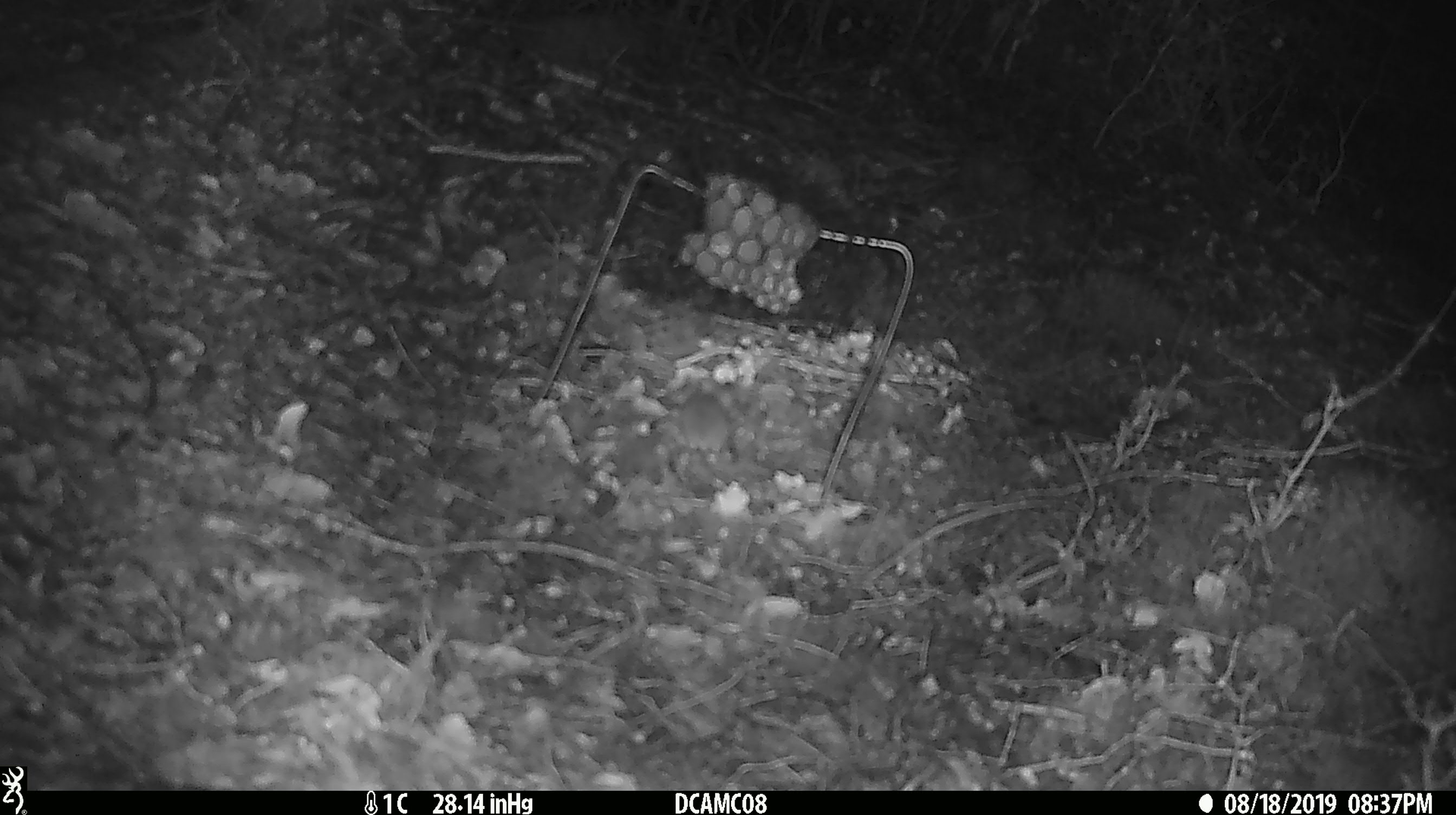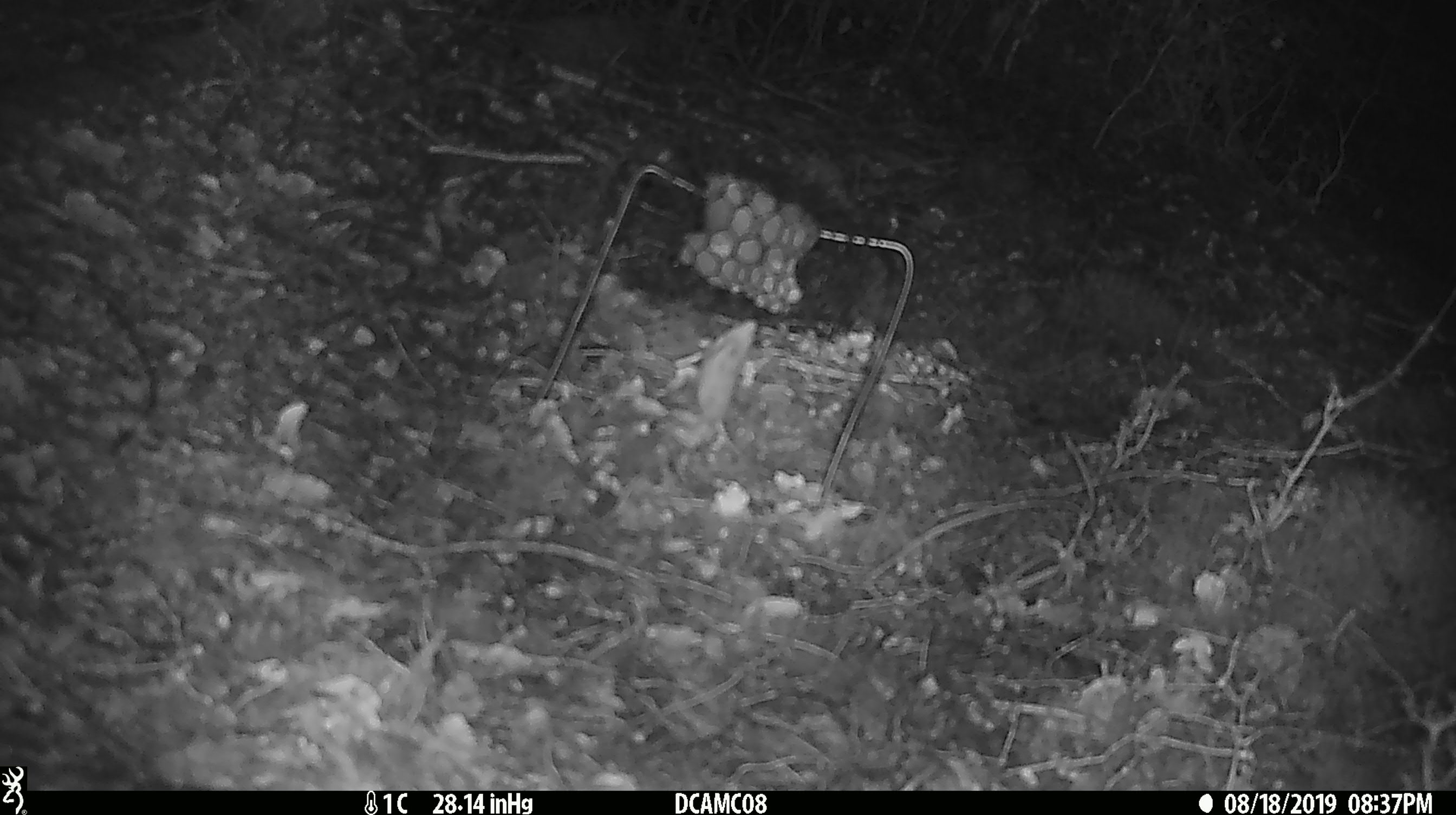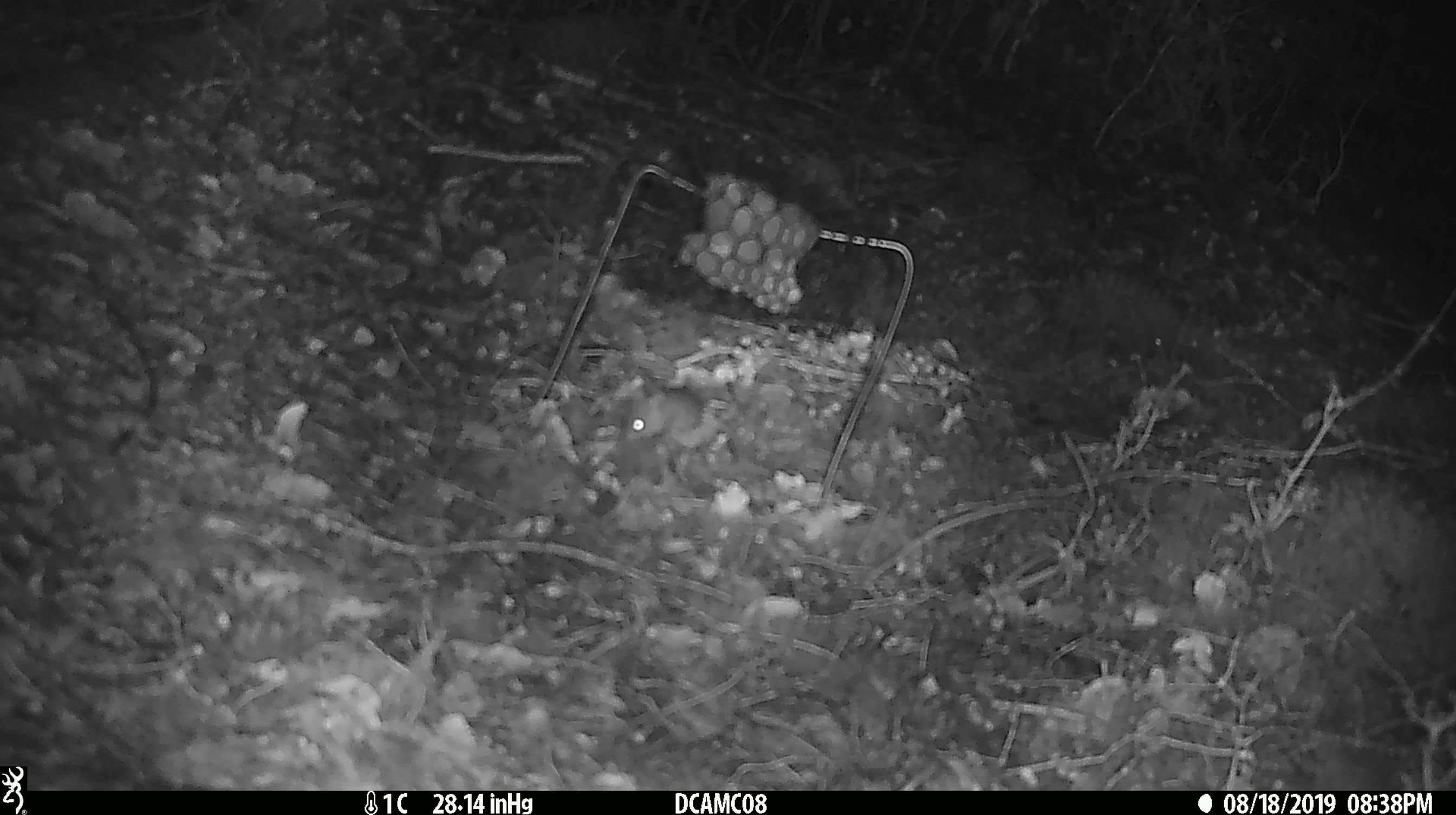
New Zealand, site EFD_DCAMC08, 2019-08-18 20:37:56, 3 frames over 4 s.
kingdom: Animalia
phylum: Chordata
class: Mammalia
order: Rodentia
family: Muridae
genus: Mus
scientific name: Mus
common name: mouse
Mouse (Mus).